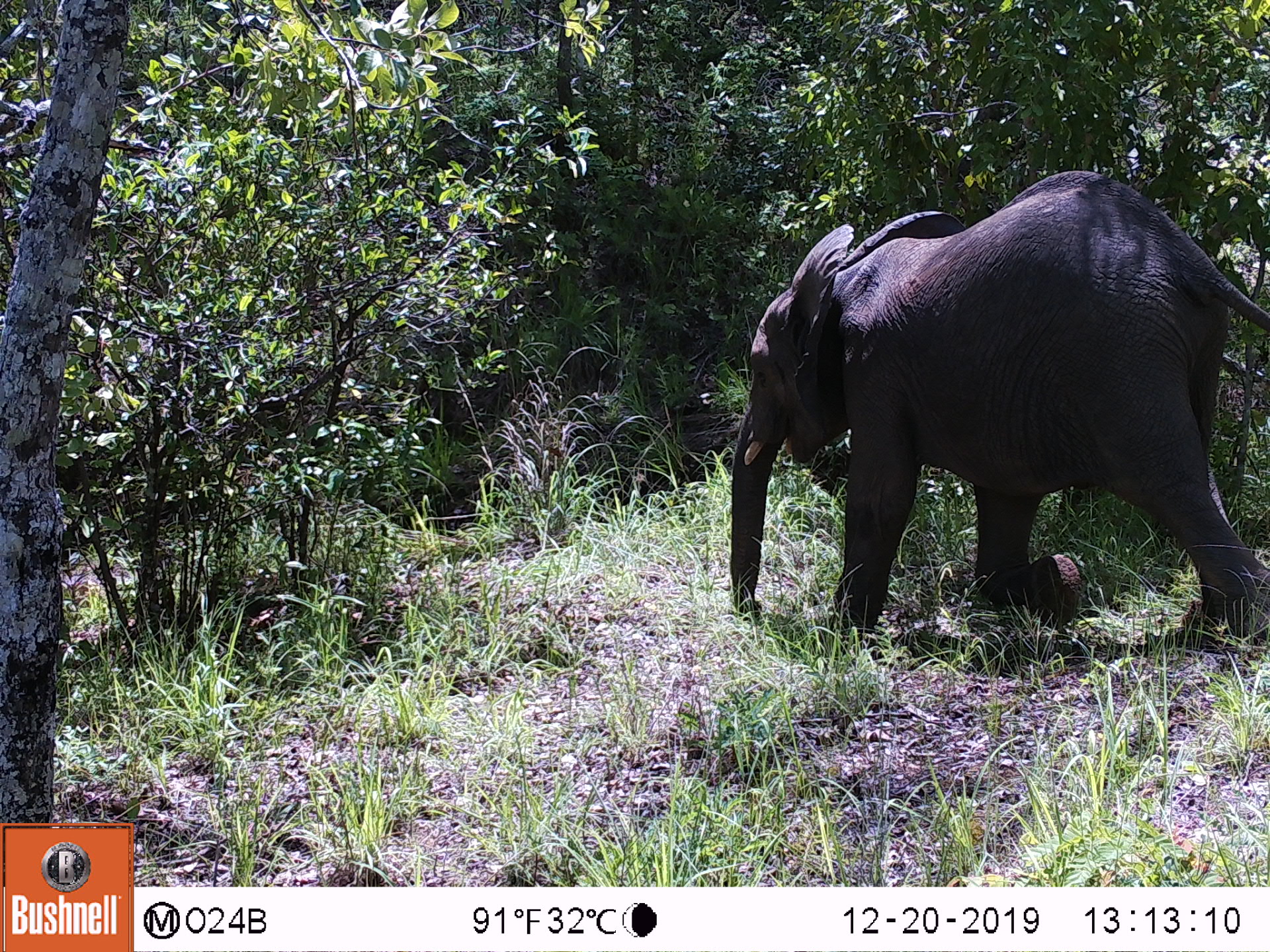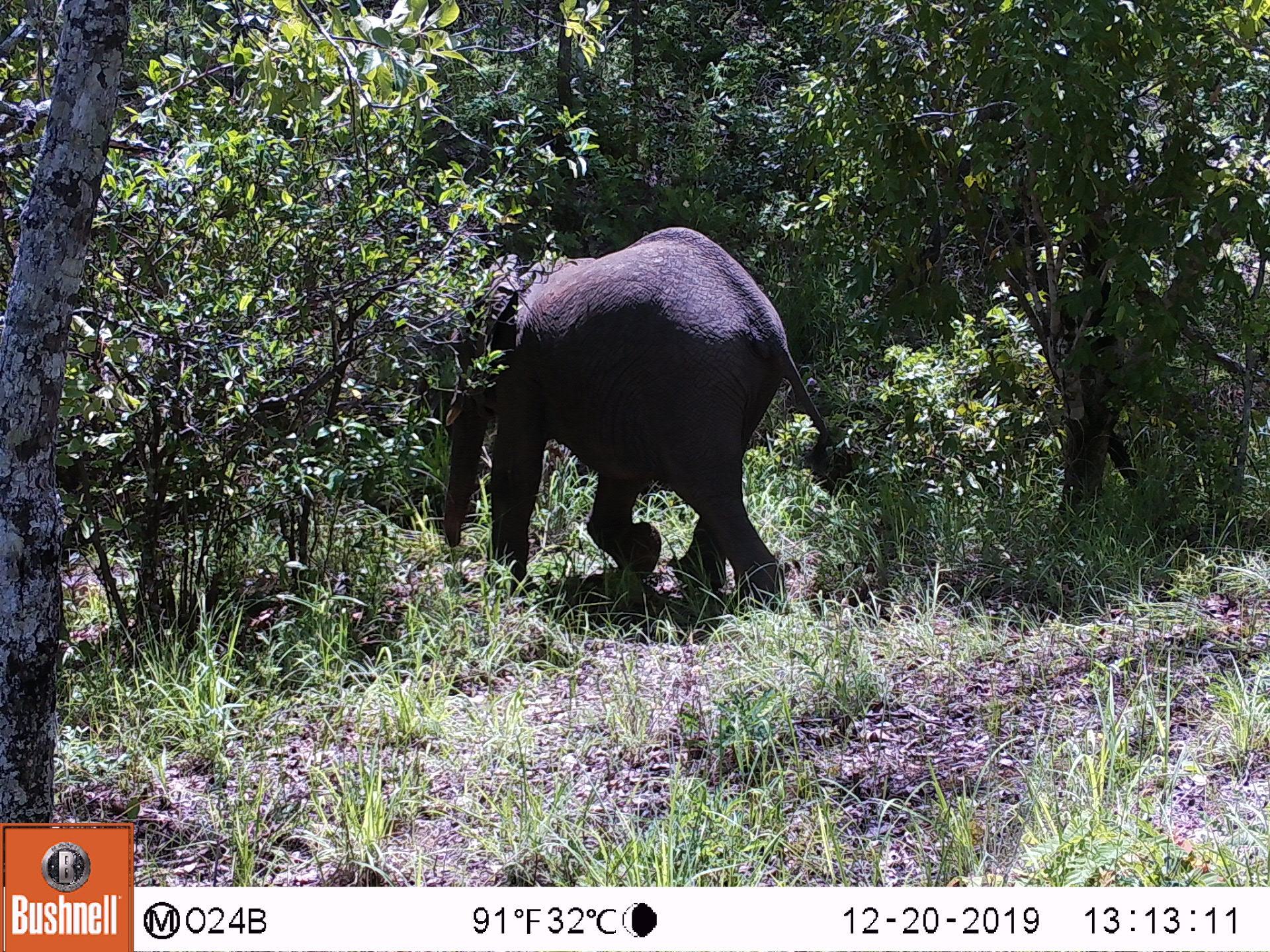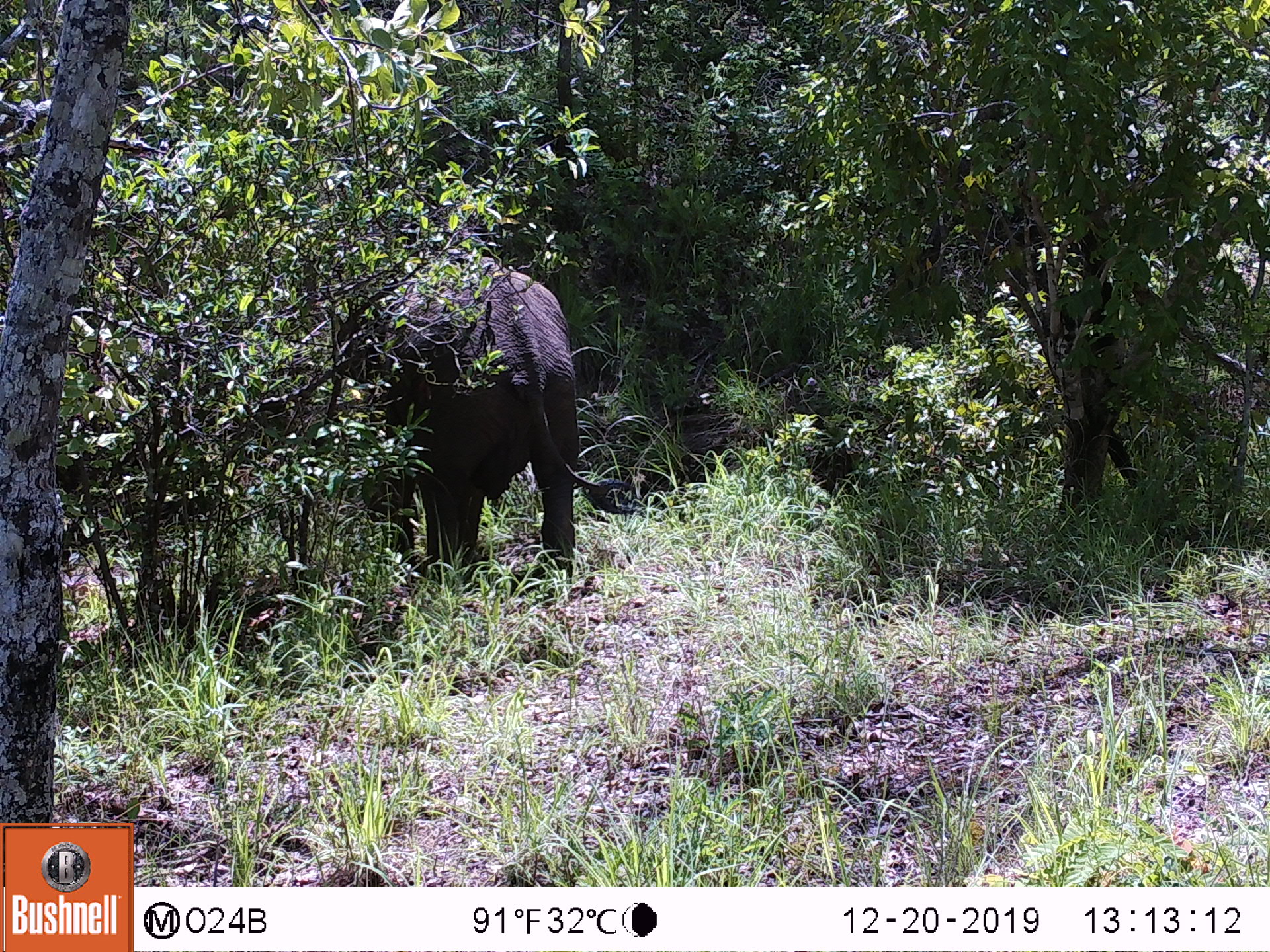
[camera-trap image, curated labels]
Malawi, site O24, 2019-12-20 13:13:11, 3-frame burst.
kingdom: Animalia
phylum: Chordata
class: Mammalia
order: Proboscidea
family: Elephantidae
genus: Loxodonta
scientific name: Loxodonta africana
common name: african savanna elephant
African savanna elephant (Loxodonta africana), count 1.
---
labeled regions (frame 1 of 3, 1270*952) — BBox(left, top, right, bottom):
african savanna elephant: BBox(726, 163, 1268, 671)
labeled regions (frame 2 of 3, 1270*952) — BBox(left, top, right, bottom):
african savanna elephant: BBox(442, 227, 853, 609)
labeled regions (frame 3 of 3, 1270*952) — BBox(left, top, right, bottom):
african savanna elephant: BBox(361, 209, 592, 580)